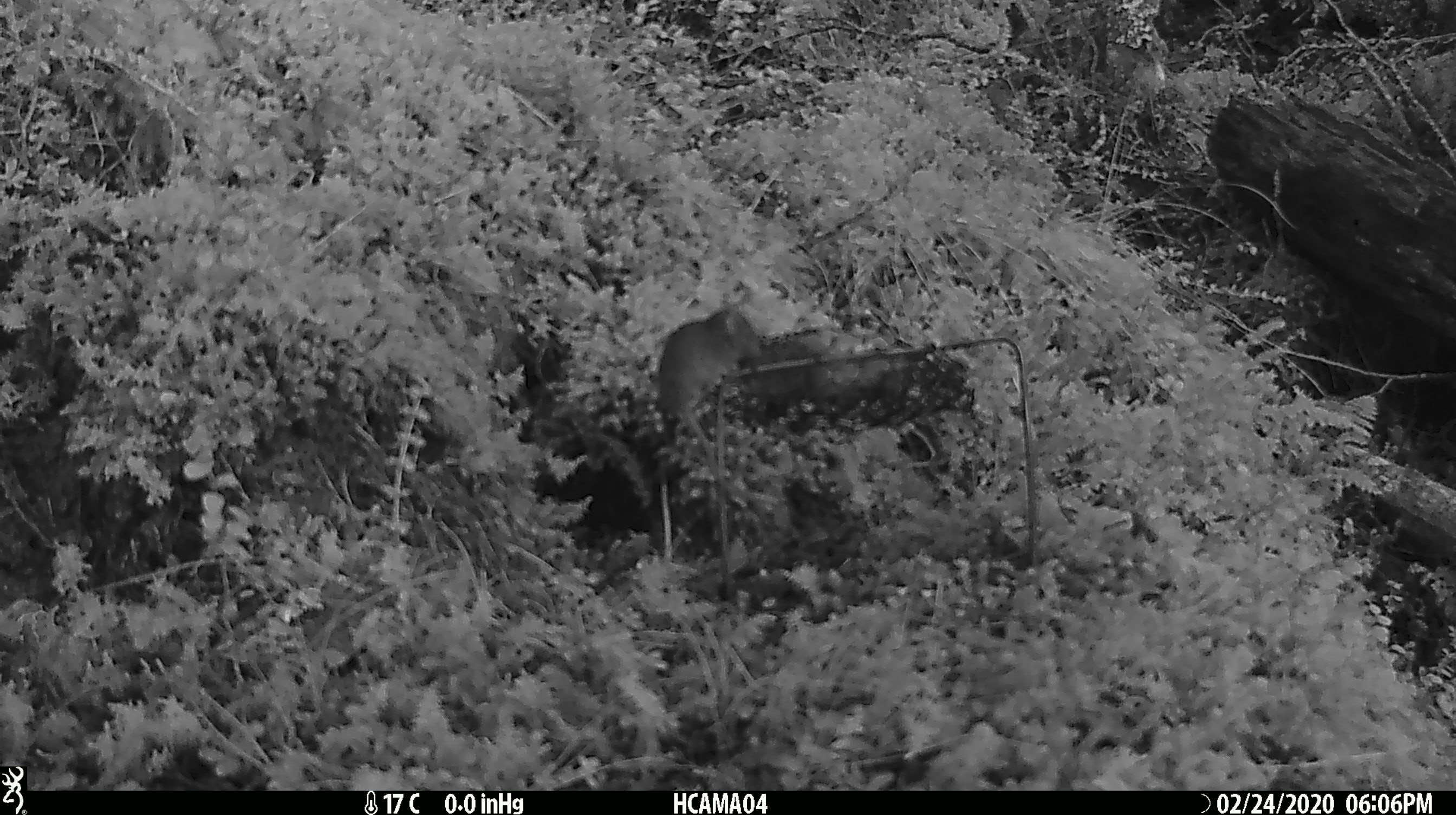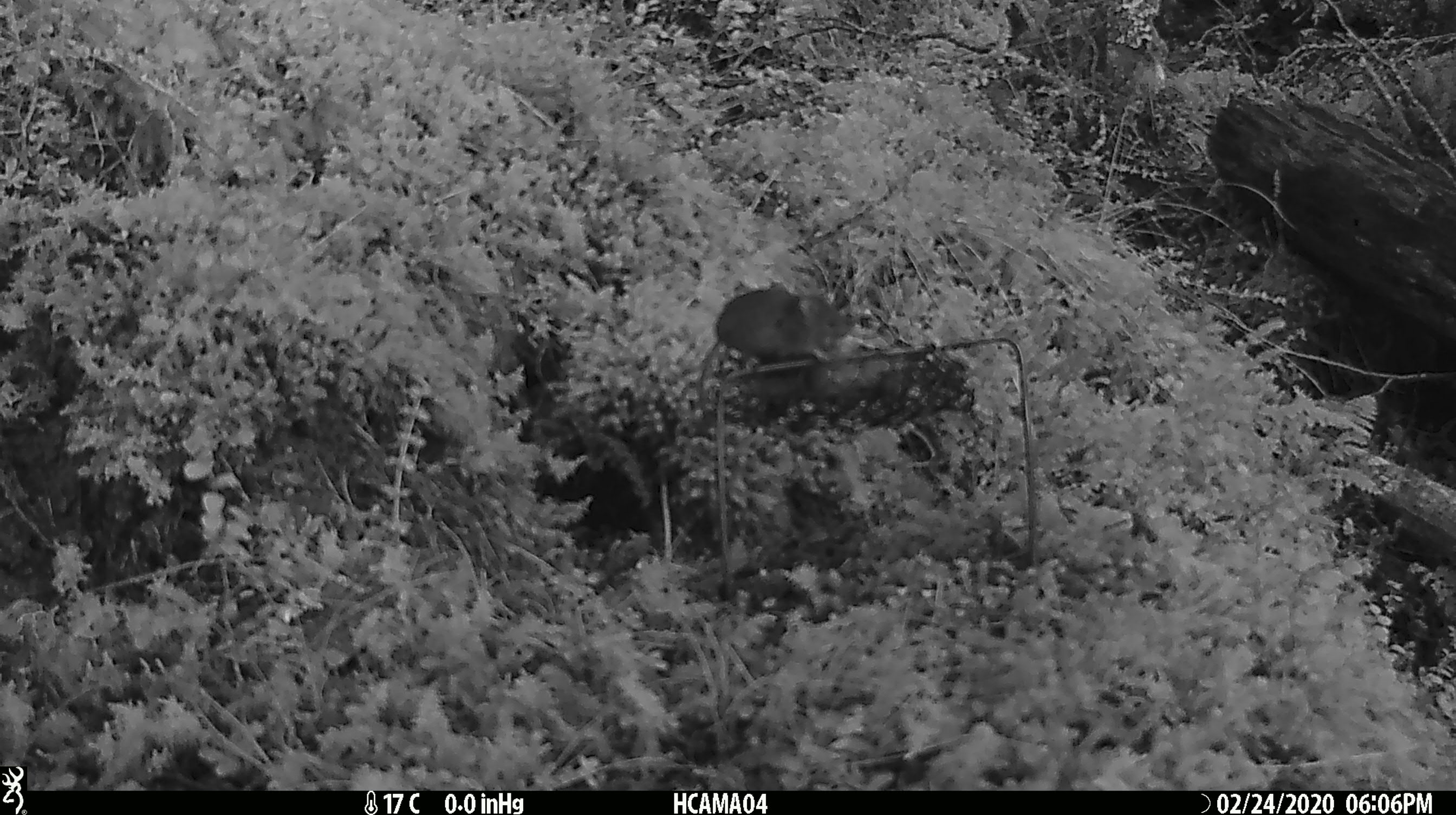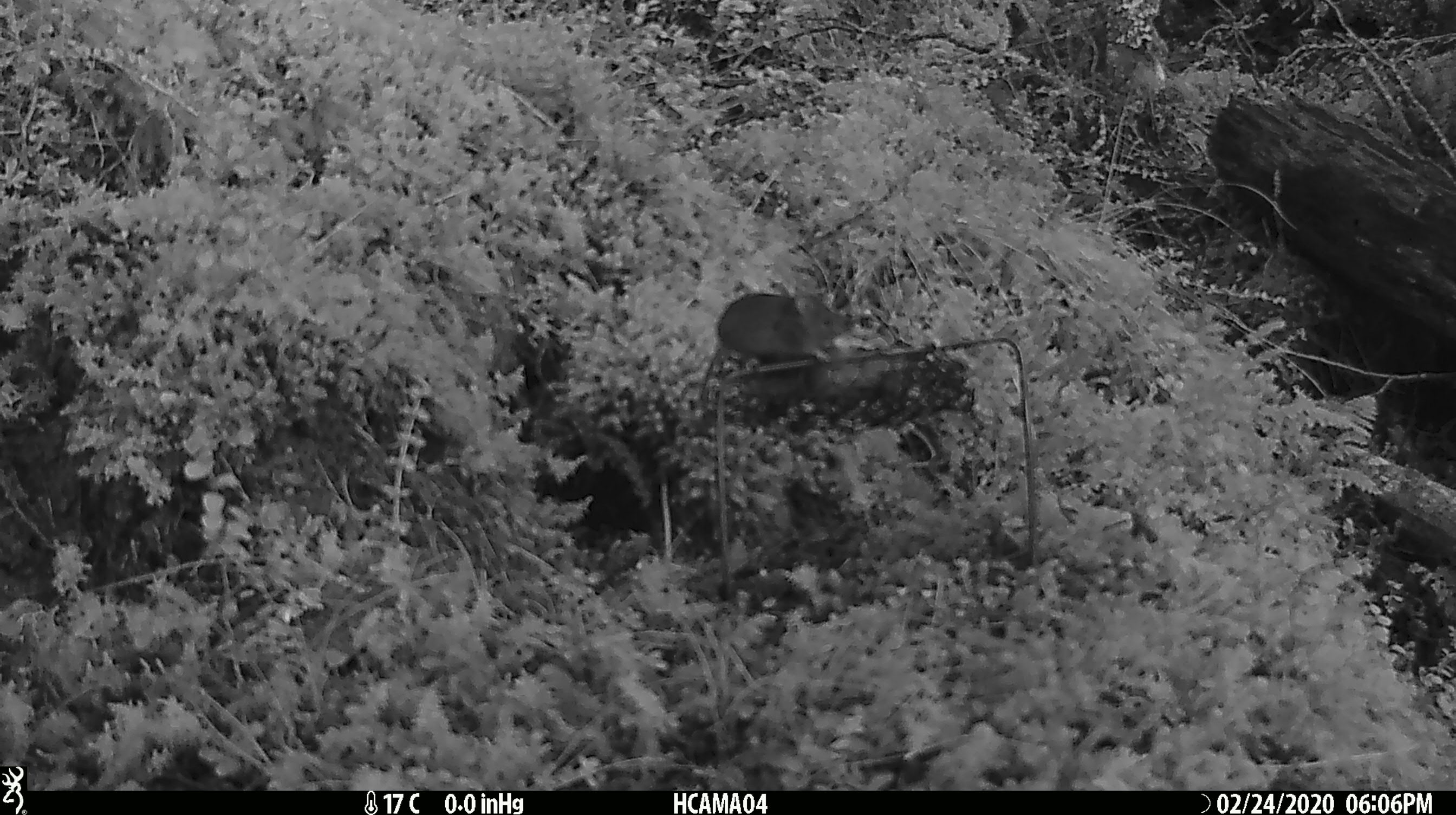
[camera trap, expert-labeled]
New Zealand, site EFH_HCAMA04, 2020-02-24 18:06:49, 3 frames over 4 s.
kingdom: Animalia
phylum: Chordata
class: Mammalia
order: Rodentia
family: Muridae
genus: Mus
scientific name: Mus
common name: mouse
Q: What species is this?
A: Mouse (Mus).